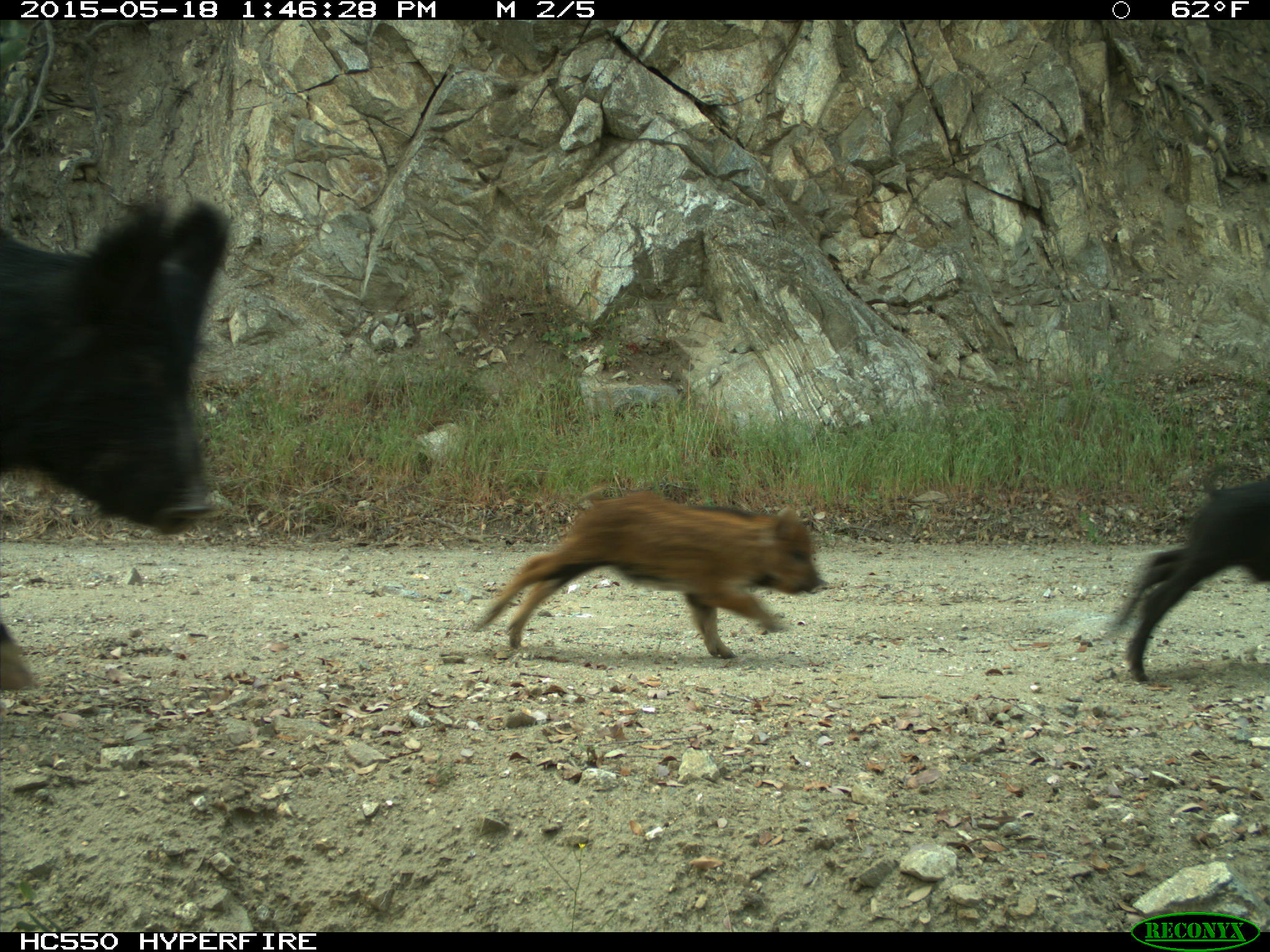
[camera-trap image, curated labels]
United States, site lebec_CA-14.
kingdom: Animalia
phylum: Chordata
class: Mammalia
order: Artiodactyla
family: Suidae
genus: Sus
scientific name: Sus scrofa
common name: wild boar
Sus scrofa (wild boar).